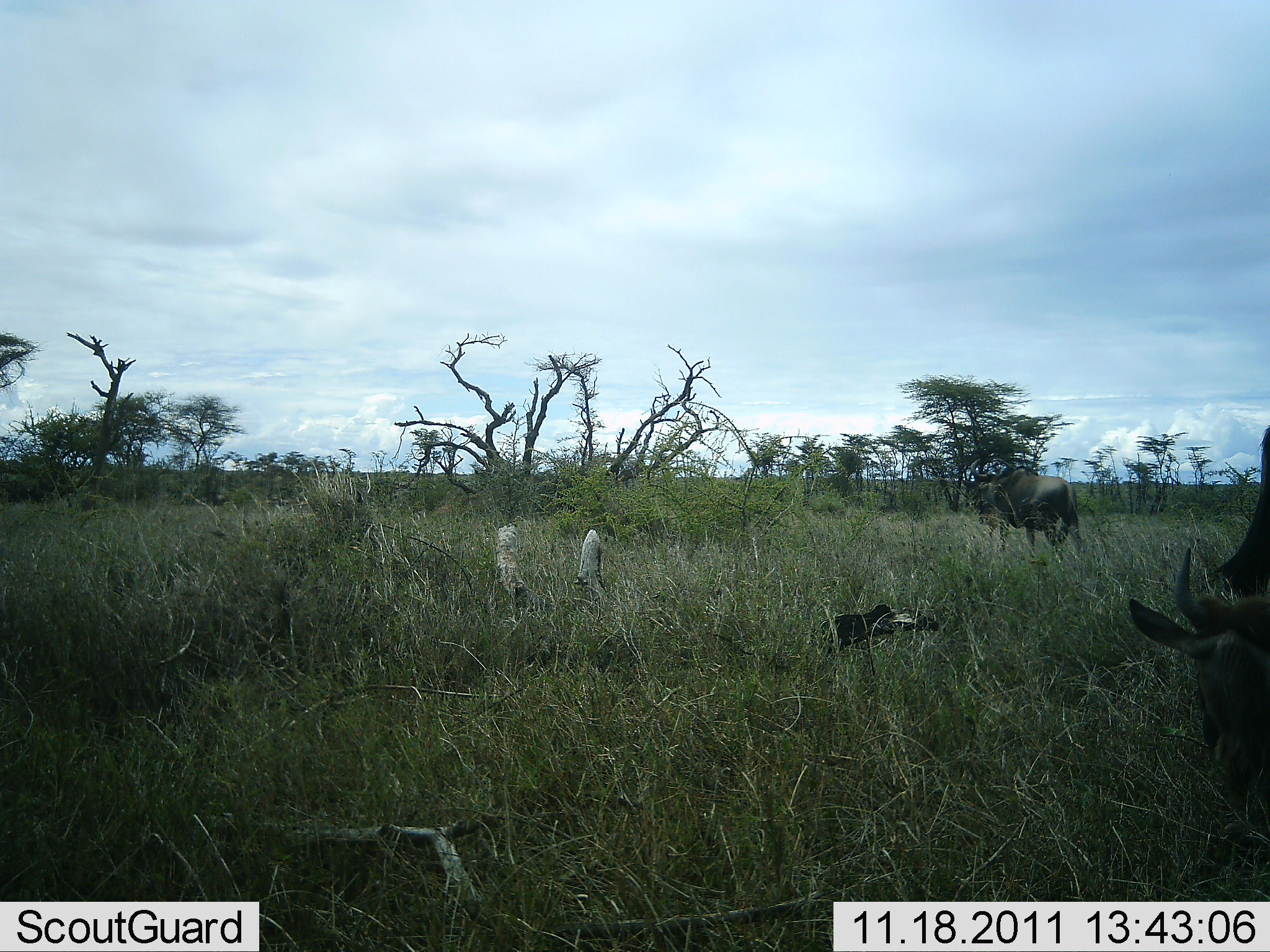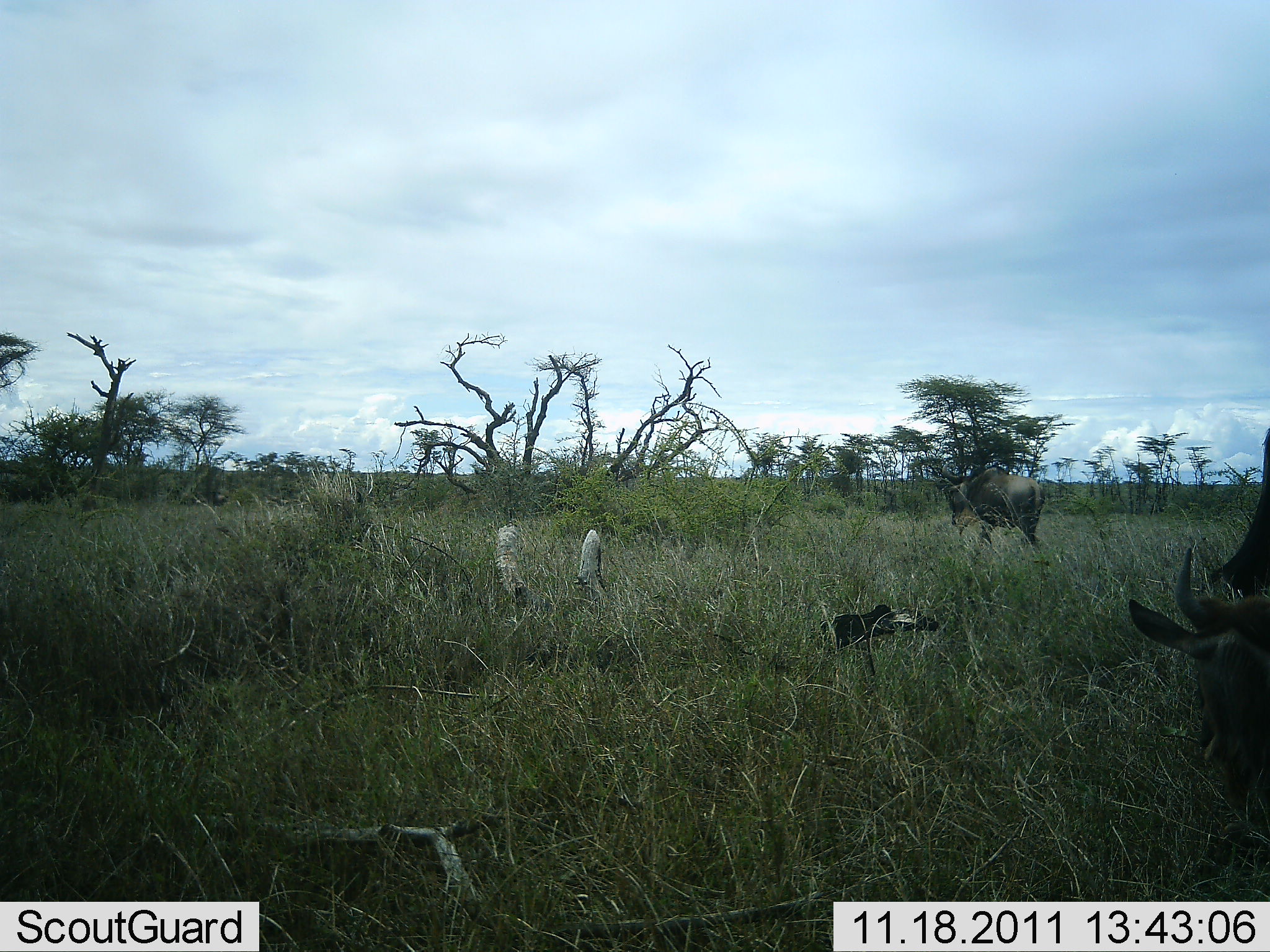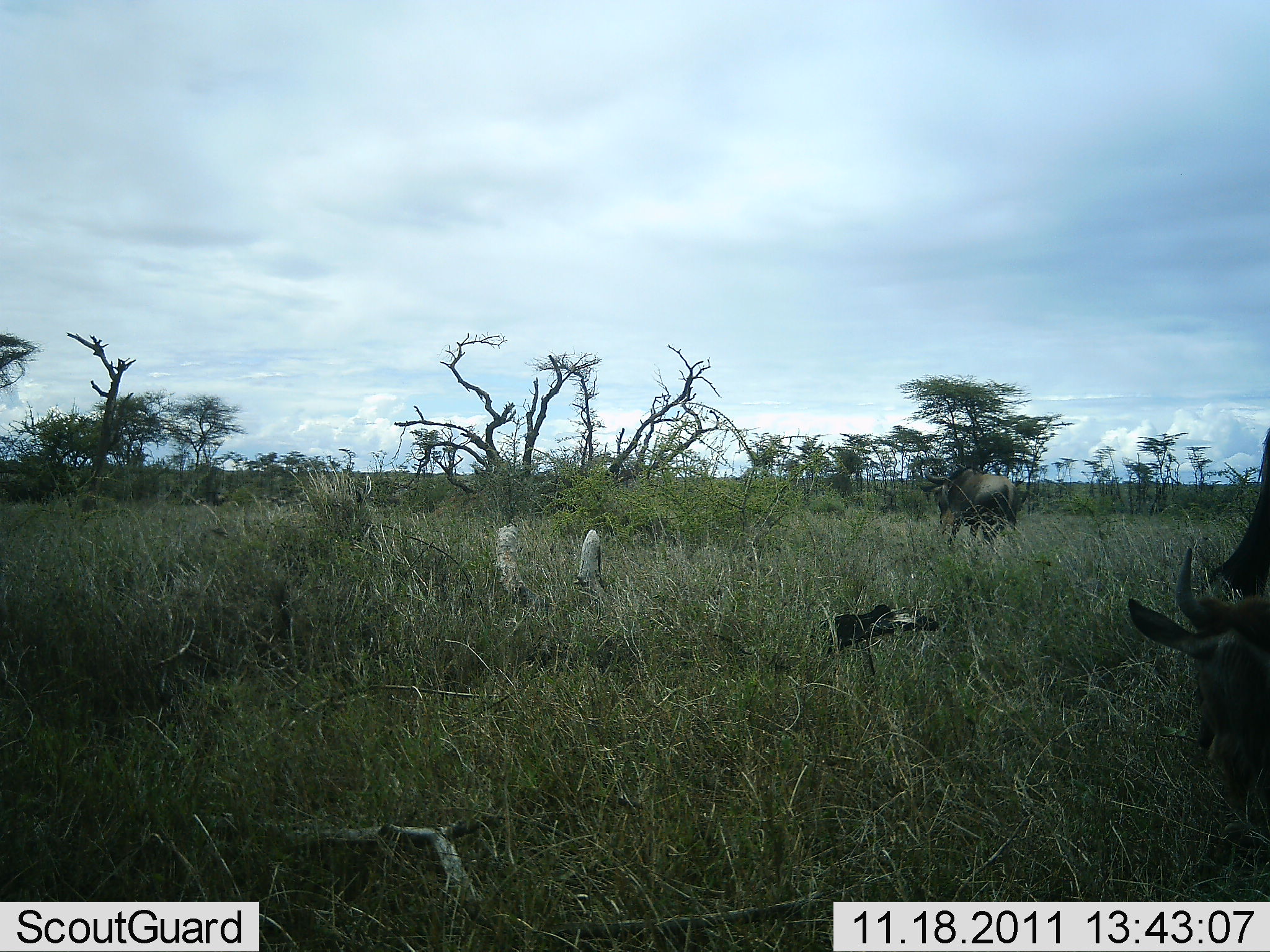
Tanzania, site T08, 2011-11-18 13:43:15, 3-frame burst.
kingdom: Animalia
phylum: Chordata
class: Mammalia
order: Artiodactyla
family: Bovidae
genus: Connochaetes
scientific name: Connochaetes taurinus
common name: blue wildebeest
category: wildebeest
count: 2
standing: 9%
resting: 0%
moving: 91%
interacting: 0%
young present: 0%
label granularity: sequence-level